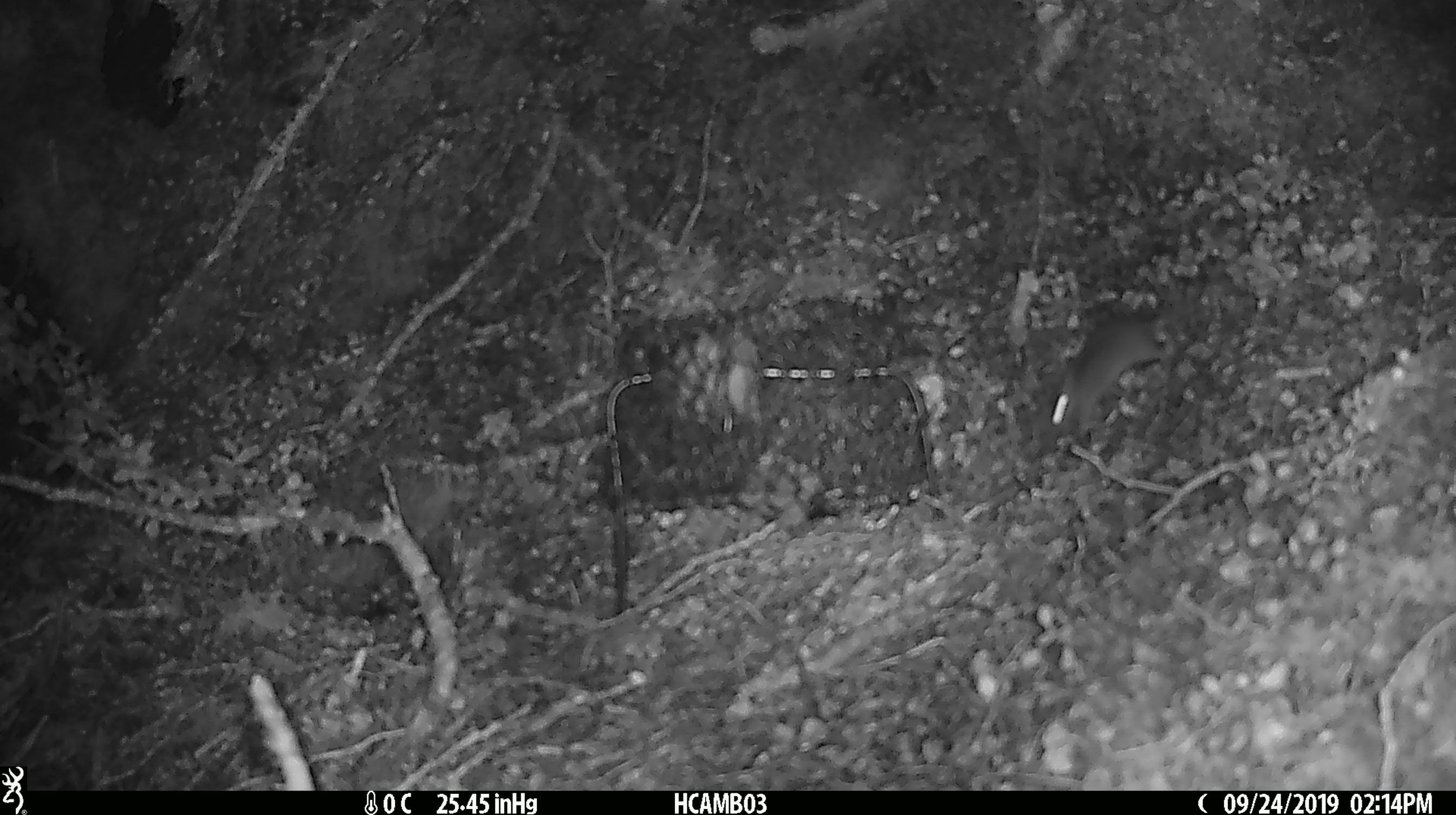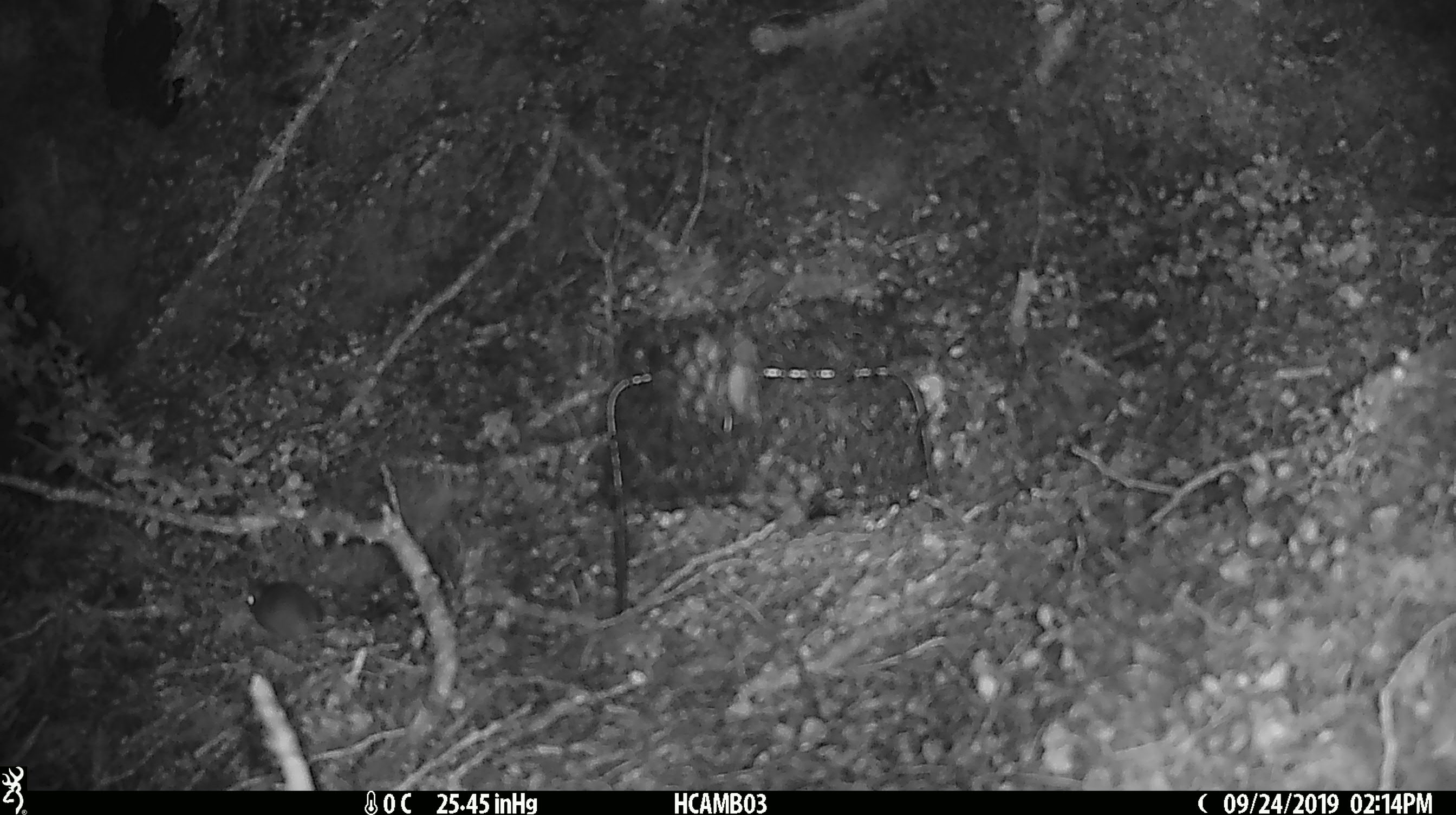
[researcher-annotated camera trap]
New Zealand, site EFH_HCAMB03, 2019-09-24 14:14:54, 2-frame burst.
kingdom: Animalia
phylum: Chordata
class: Mammalia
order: Rodentia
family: Muridae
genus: Mus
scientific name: Mus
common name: mouse